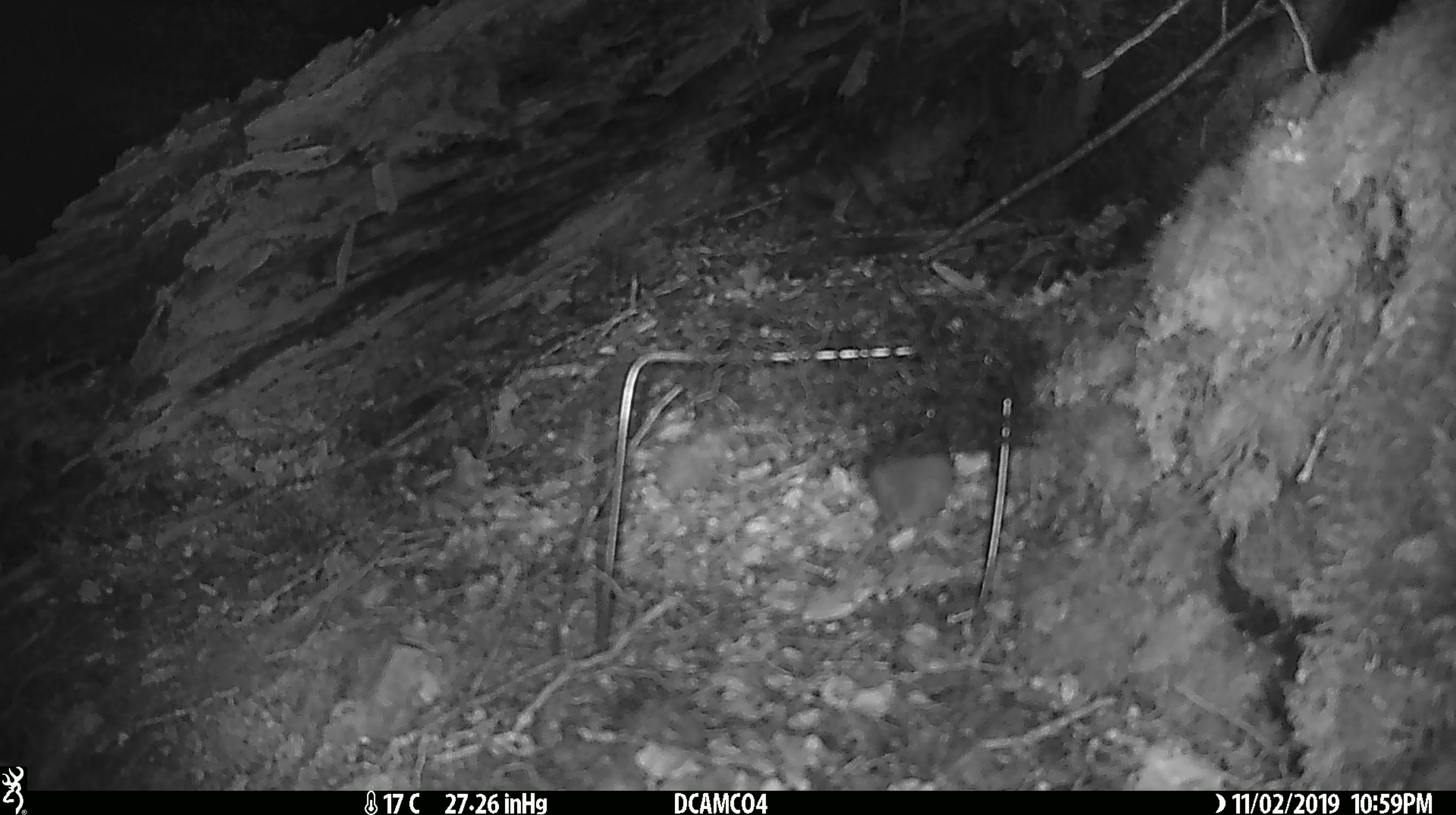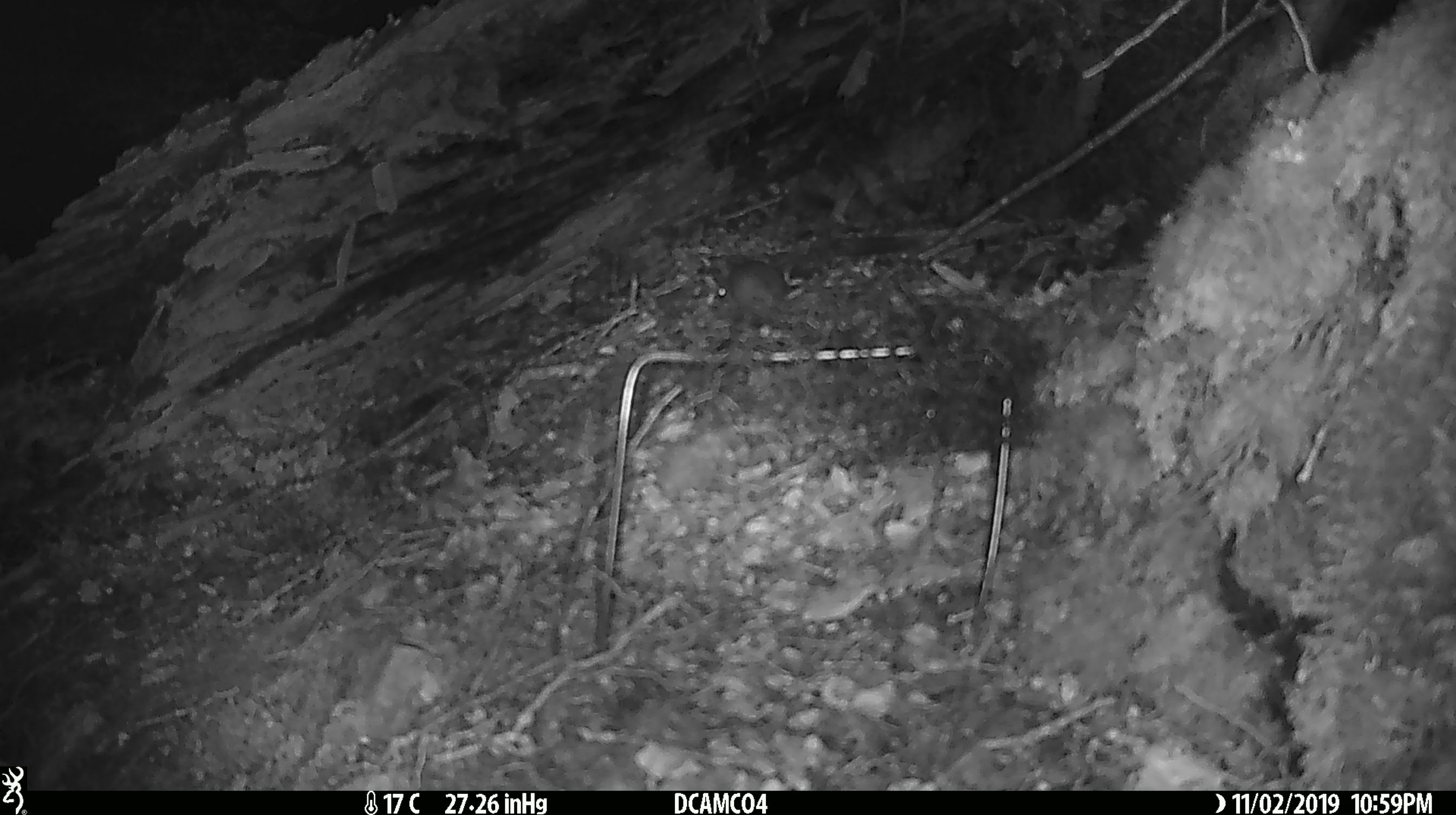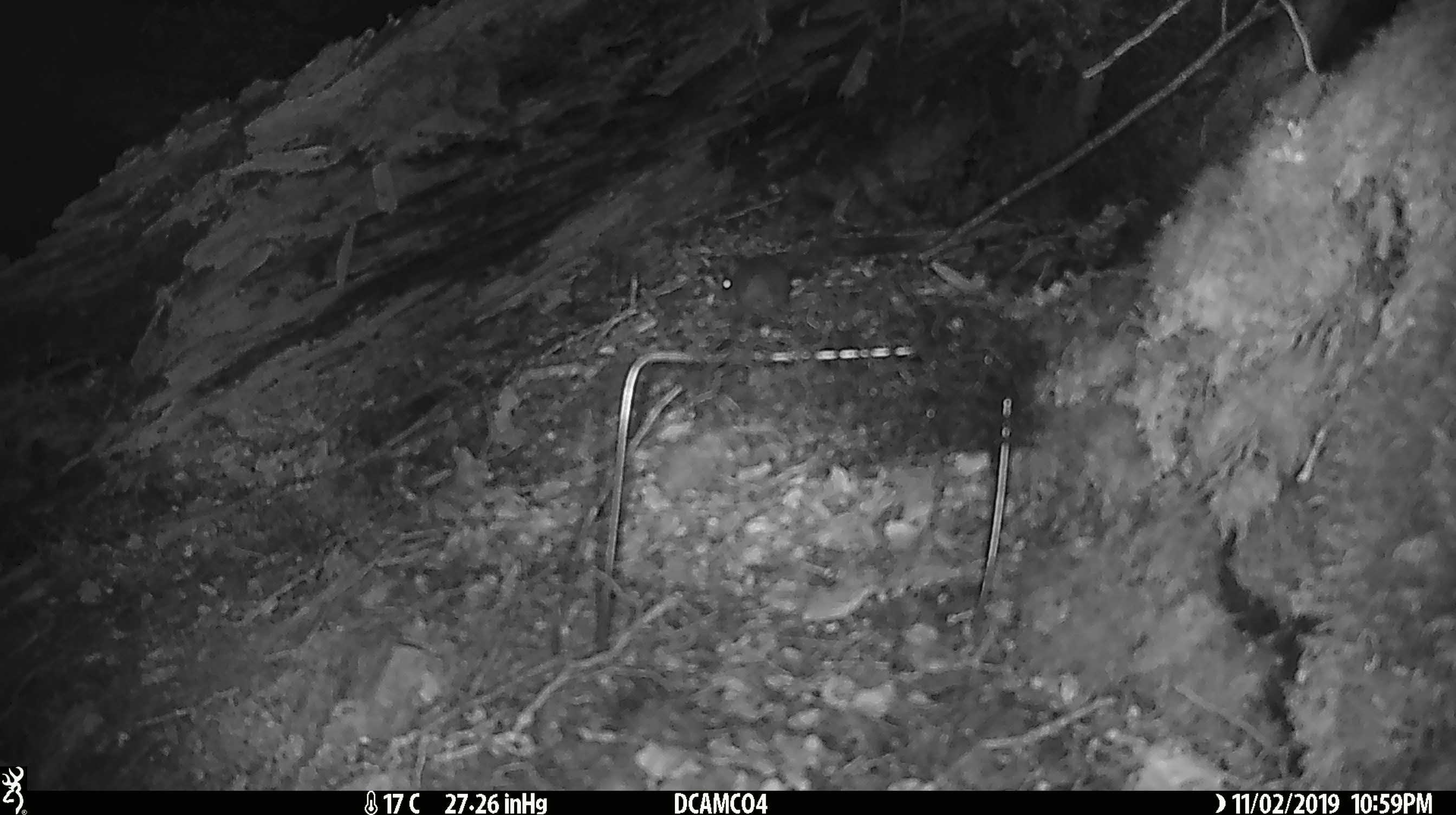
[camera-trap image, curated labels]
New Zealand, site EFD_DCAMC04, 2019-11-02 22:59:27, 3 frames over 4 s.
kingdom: Animalia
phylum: Chordata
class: Mammalia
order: Rodentia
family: Muridae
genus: Mus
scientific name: Mus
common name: mouse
Mouse (Mus).